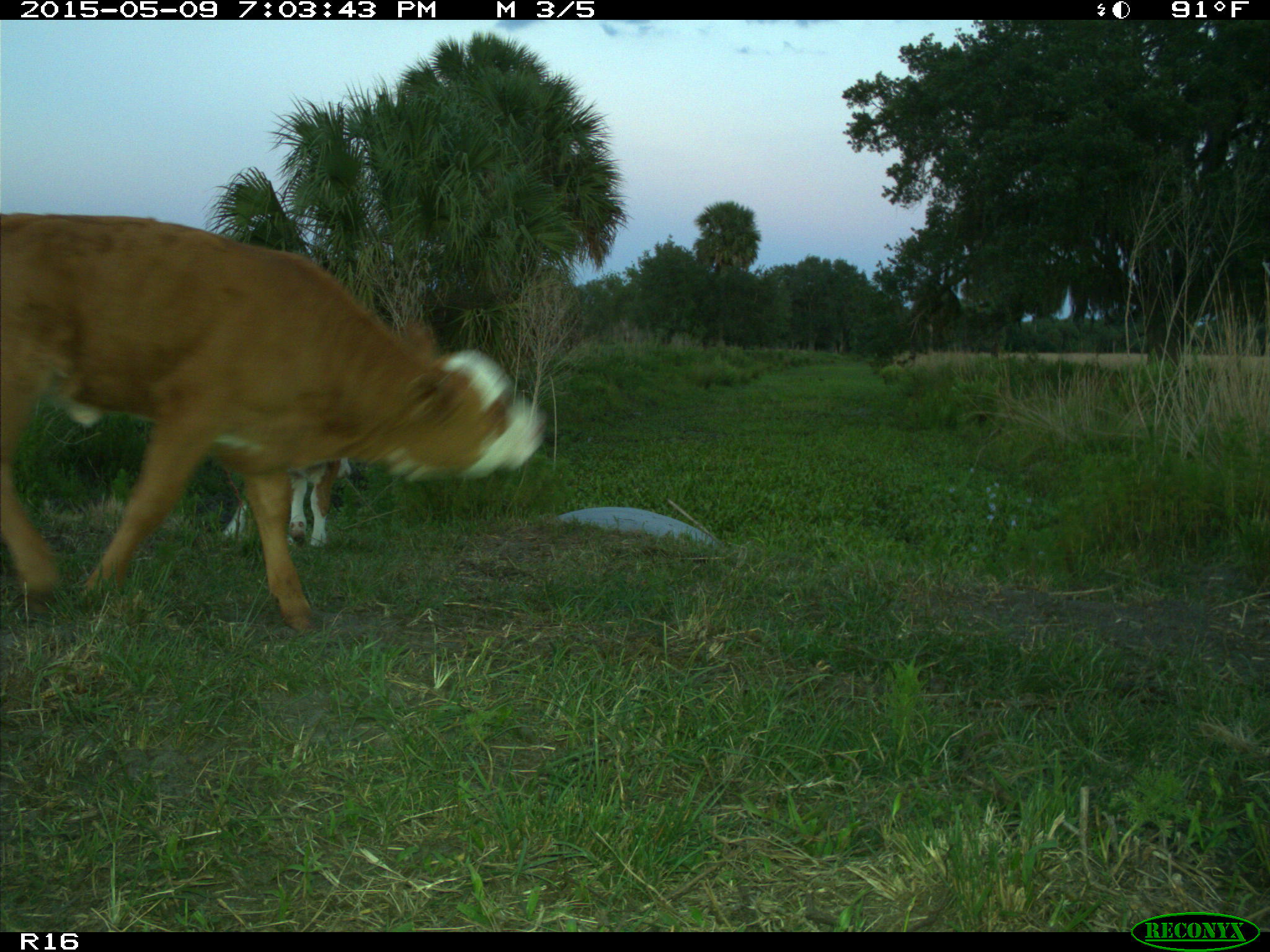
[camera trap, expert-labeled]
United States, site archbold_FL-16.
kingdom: Animalia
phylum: Chordata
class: Mammalia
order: Artiodactyla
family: Bovidae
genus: Bos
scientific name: Bos taurus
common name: domestic cow